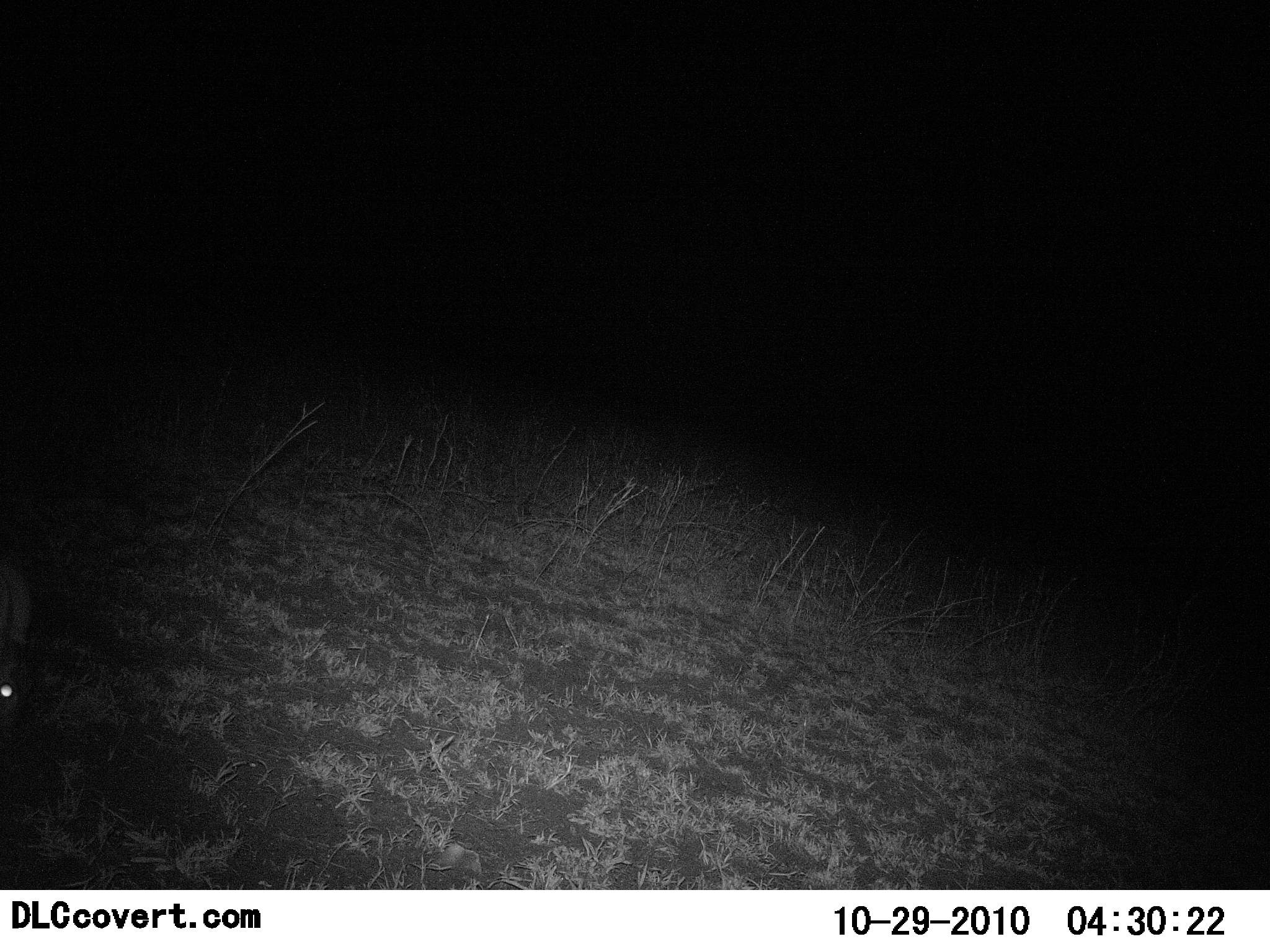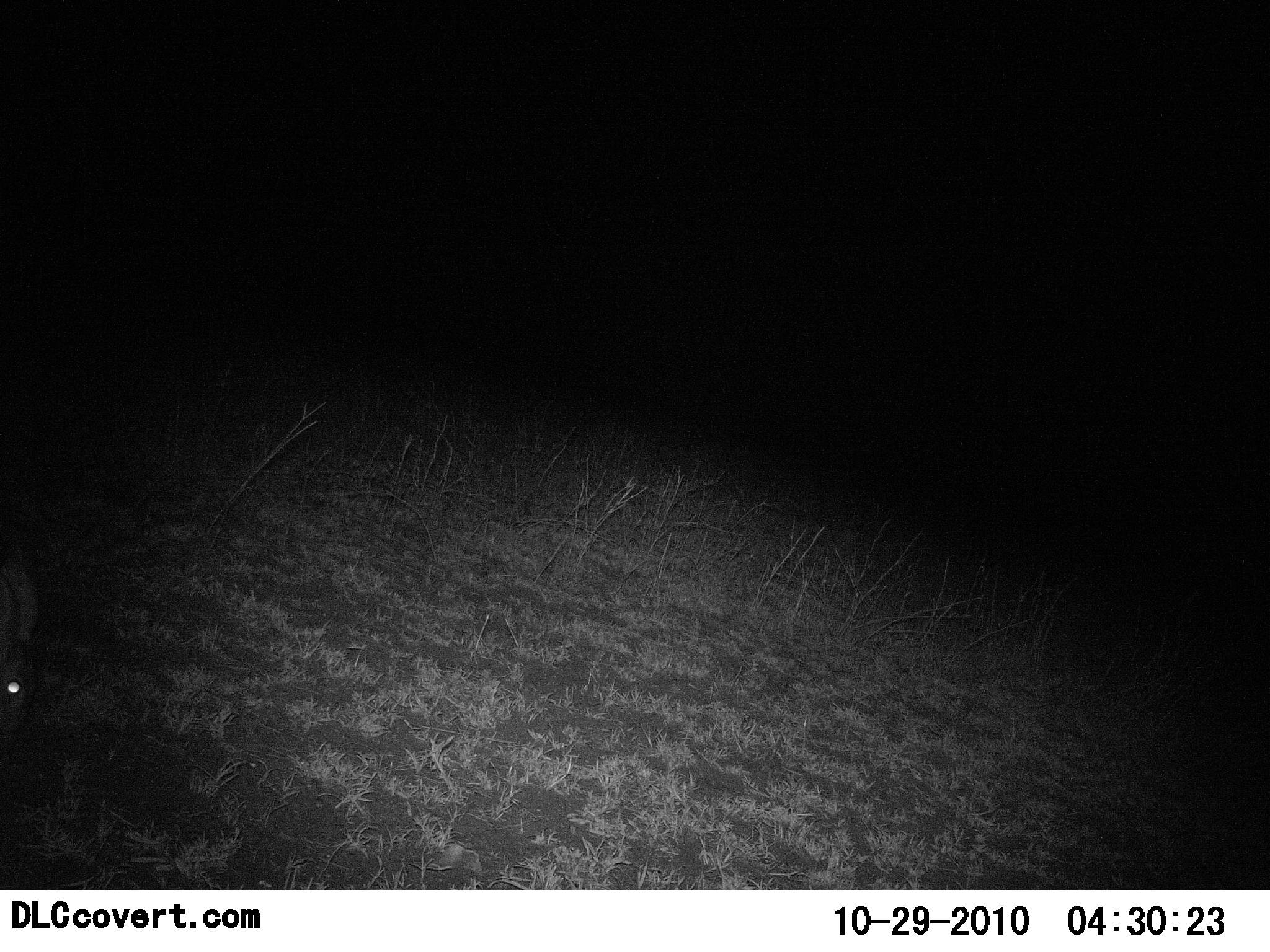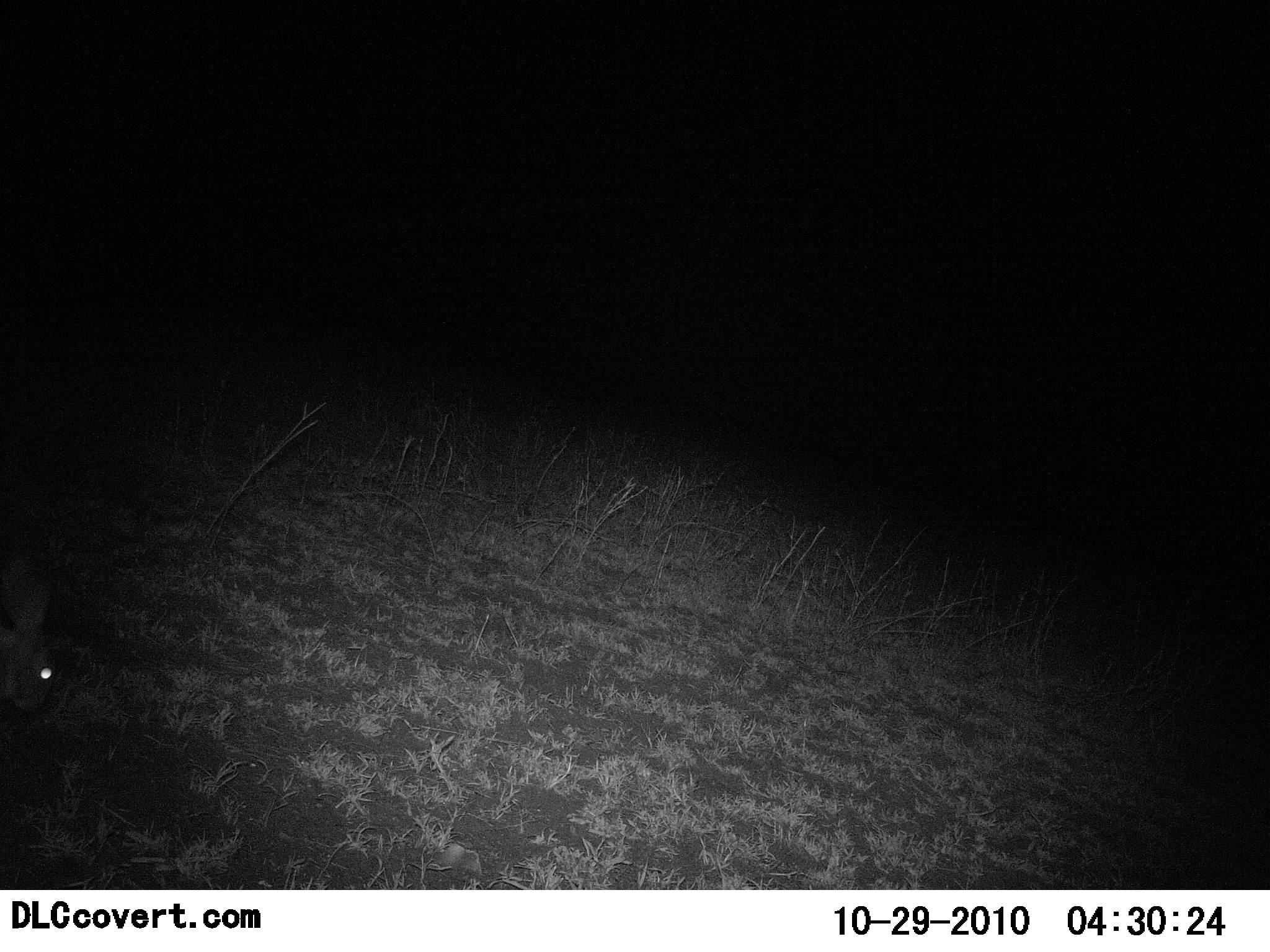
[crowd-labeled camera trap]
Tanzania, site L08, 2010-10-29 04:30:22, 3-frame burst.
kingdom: Animalia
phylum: Chordata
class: Mammalia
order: Lagomorpha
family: Leporidae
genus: Lepus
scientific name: Lepus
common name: hare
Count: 1.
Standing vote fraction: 14%.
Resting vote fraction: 0%.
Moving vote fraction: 43%.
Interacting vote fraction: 0%.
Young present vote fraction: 0%.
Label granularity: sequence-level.